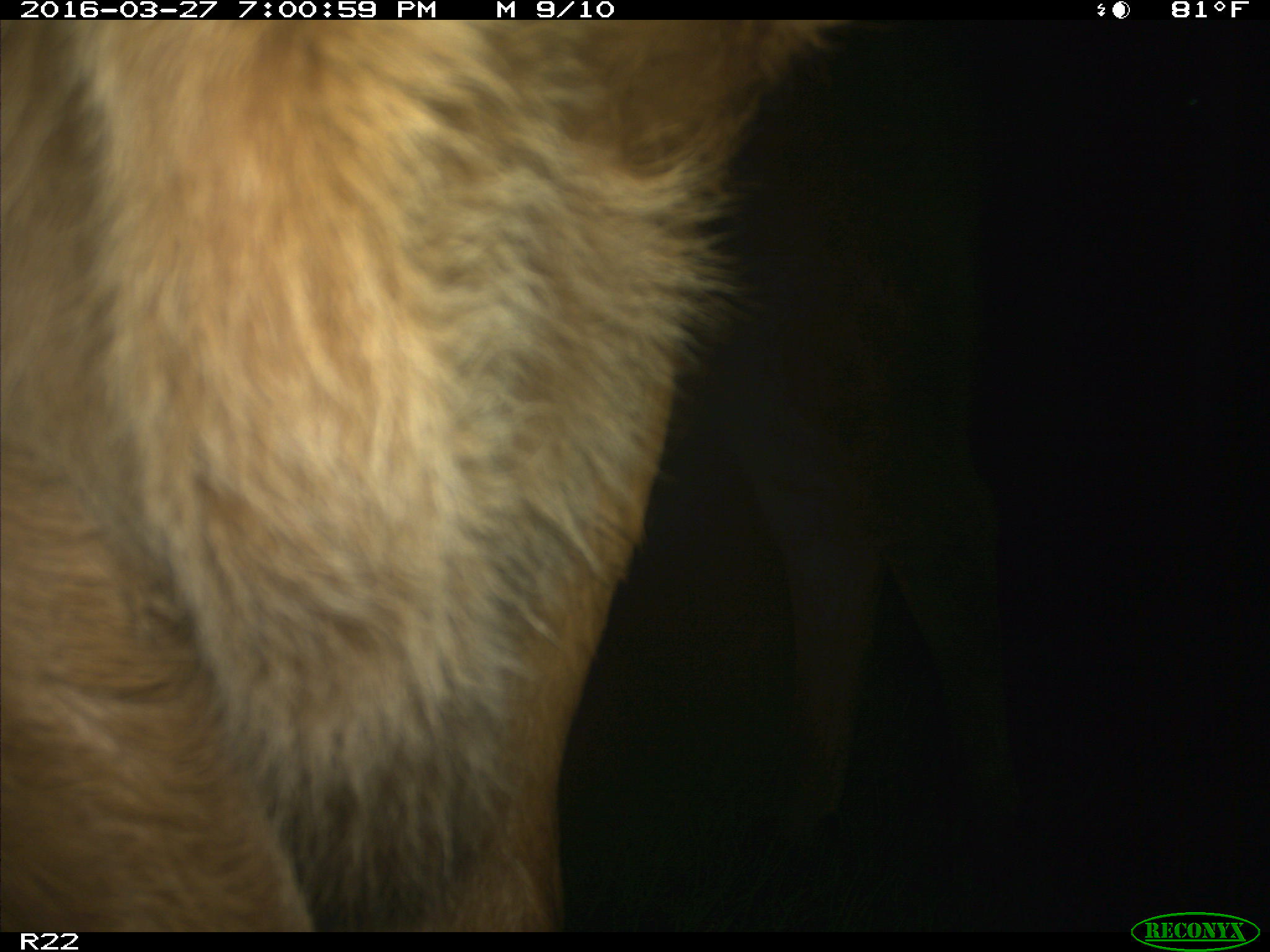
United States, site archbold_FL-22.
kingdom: Animalia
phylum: Chordata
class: Mammalia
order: Artiodactyla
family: Bovidae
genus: Bos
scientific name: Bos taurus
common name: domestic cow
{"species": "Bos taurus (domestic cow)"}